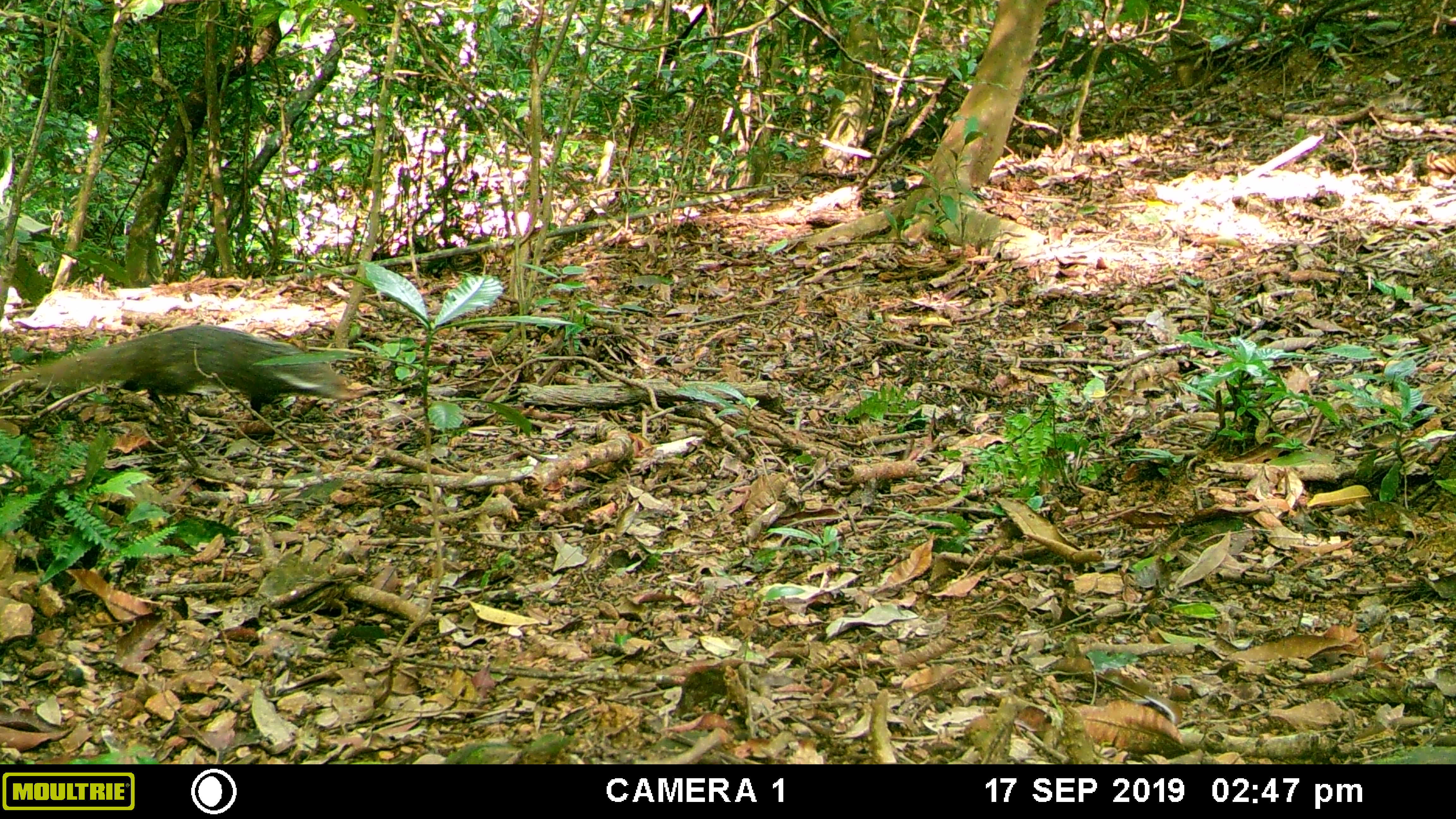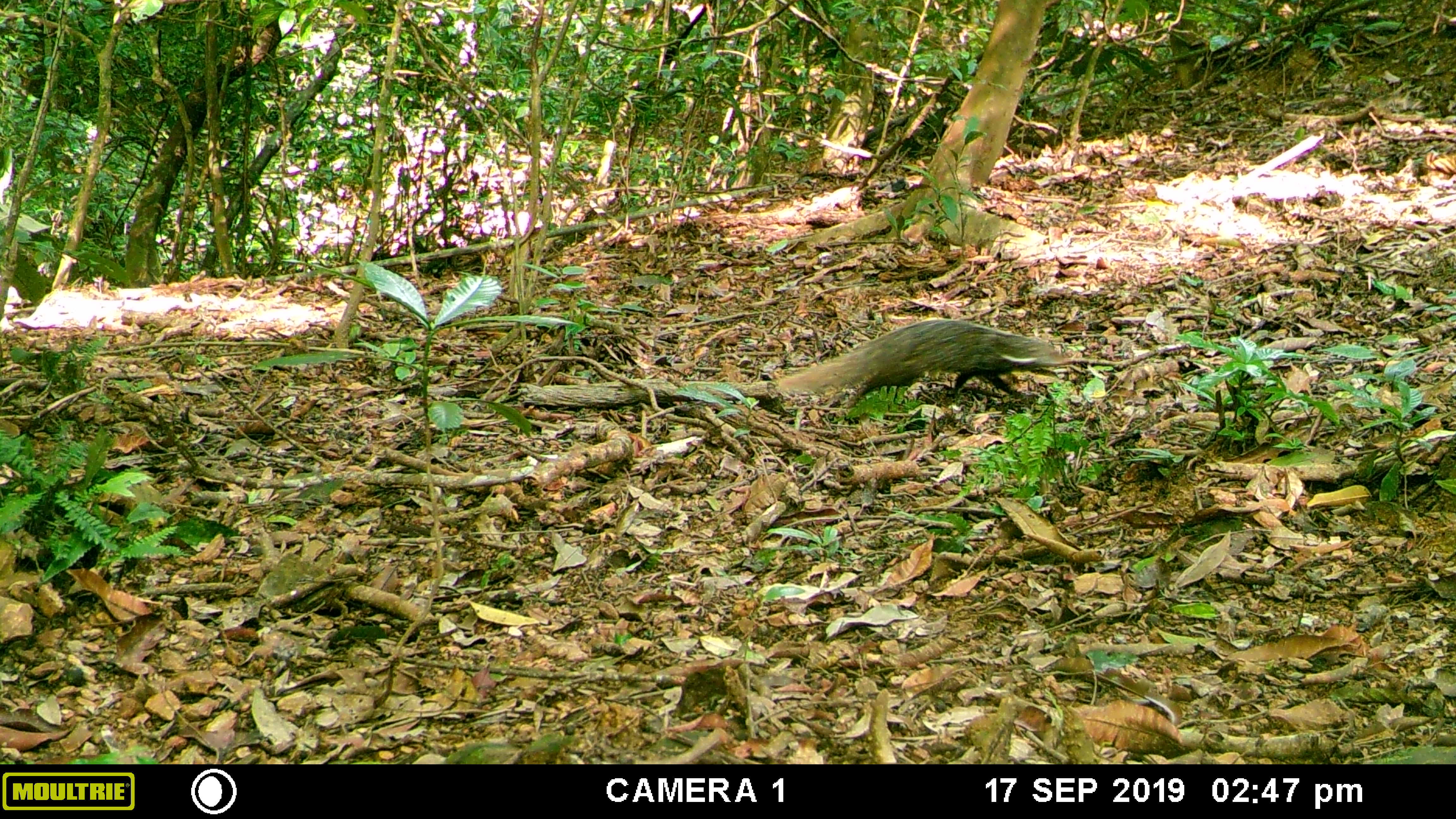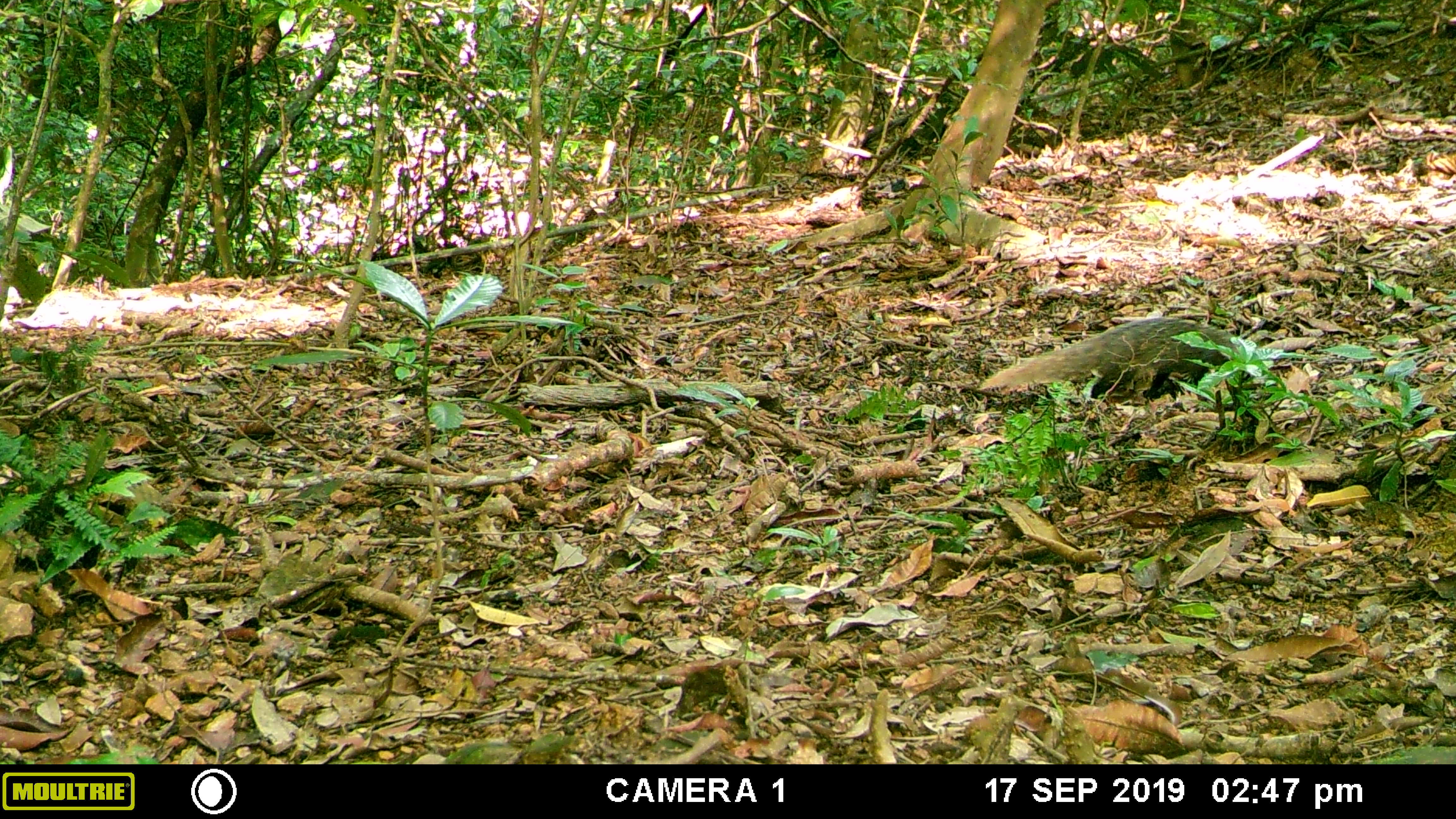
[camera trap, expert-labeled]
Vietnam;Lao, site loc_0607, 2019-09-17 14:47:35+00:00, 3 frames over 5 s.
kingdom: Animalia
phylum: Chordata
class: Mammalia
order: Carnivora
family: Herpestidae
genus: Urva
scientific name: Urva urva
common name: crab-eating mongoose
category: crab eating mongoose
Crab eating mongoose (crab-eating mongoose) (Urva urva). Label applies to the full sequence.